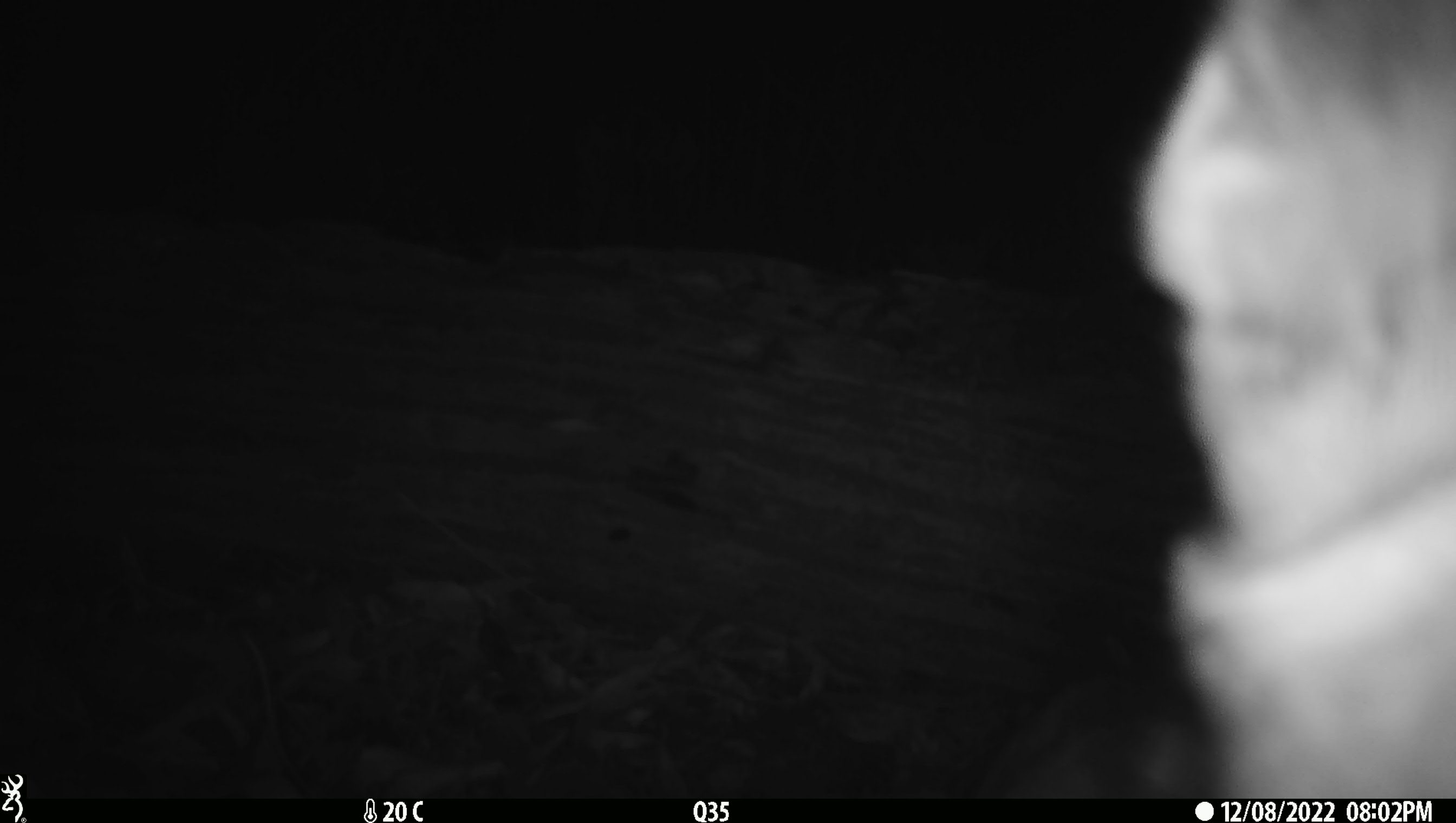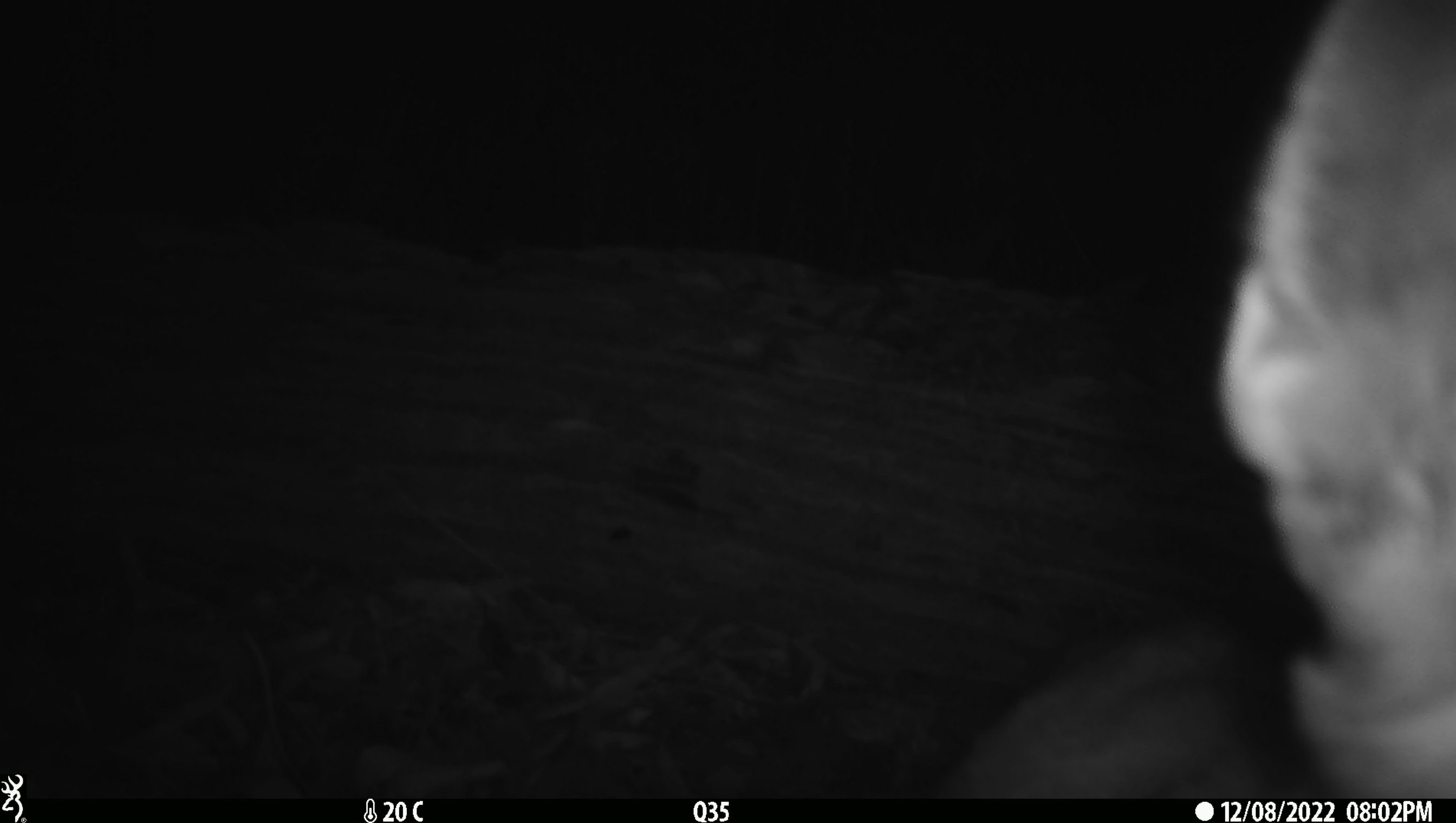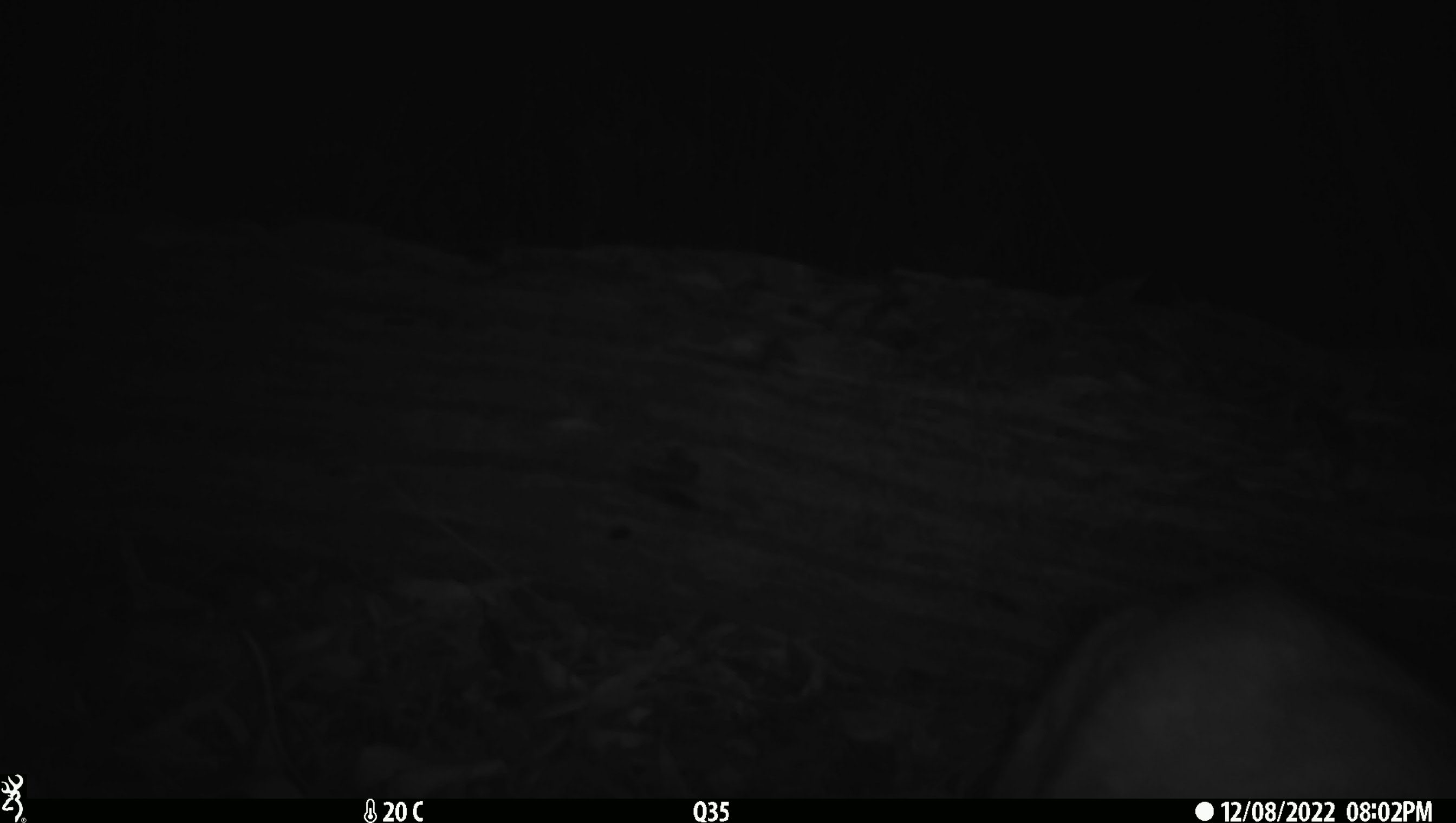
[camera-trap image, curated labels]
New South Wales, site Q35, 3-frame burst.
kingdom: Animalia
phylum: Chordata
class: Mammalia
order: Carnivora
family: Canidae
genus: Canis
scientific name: Canis familiaris dingo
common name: dingo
Dingo (Canis familiaris dingo).